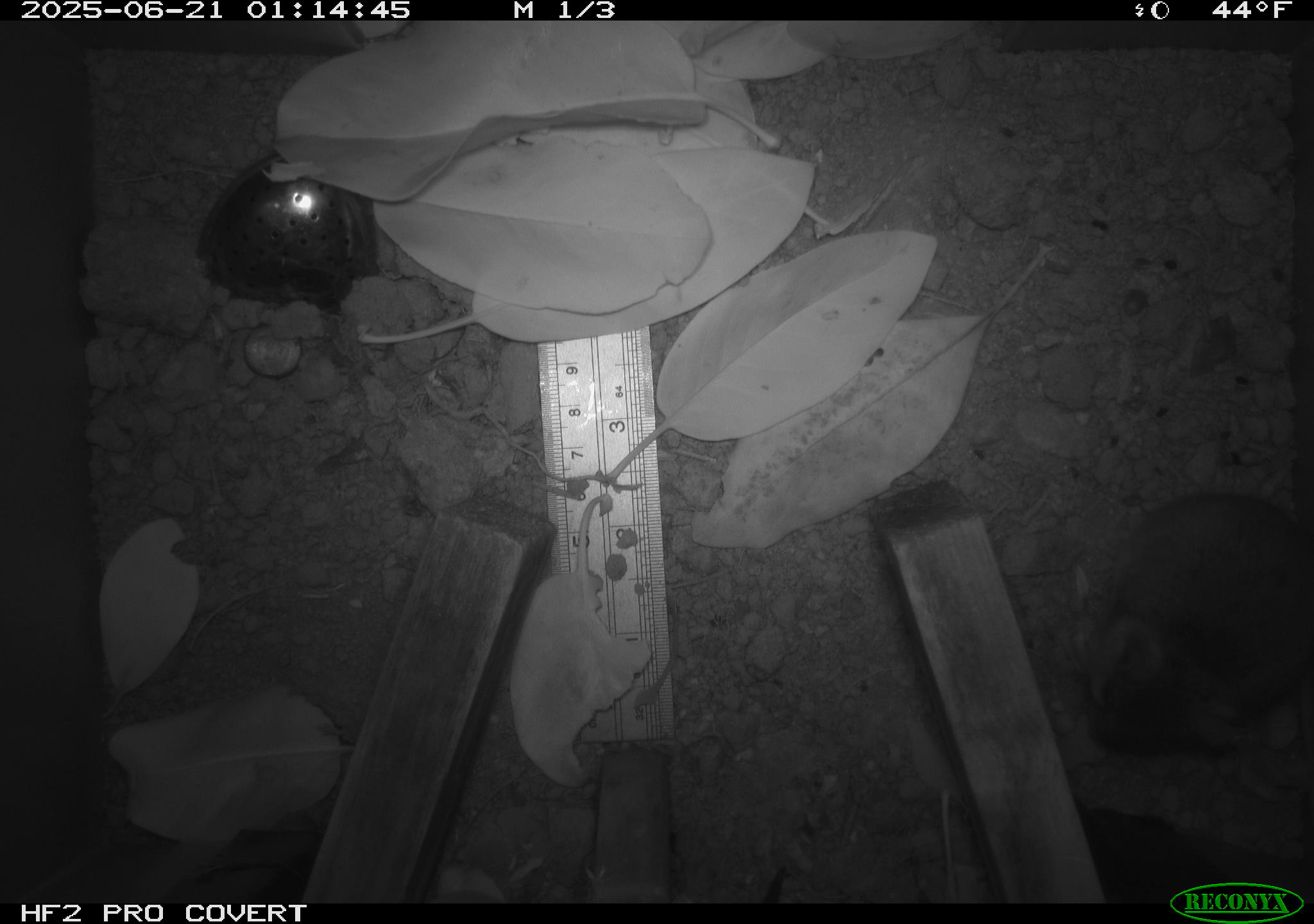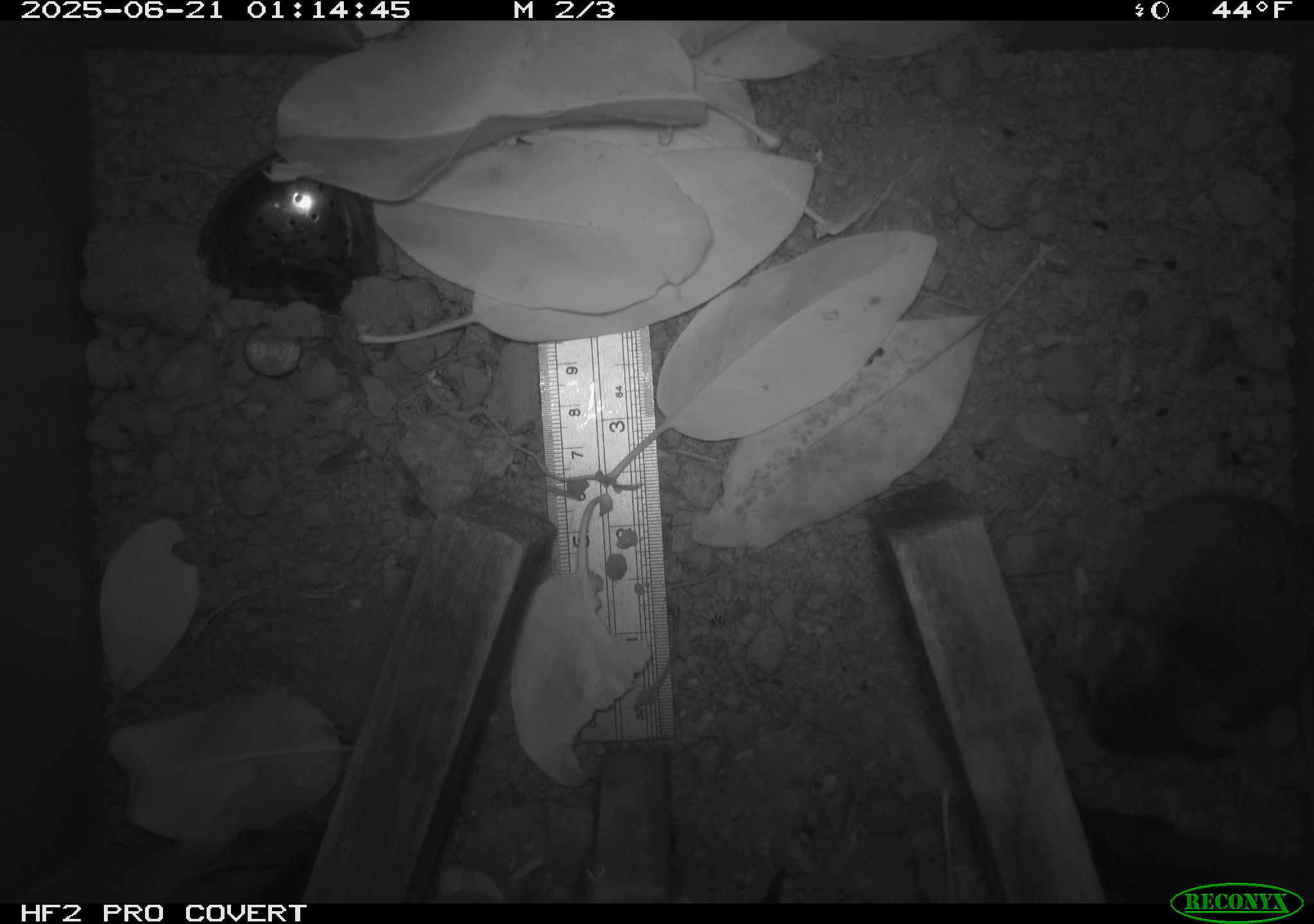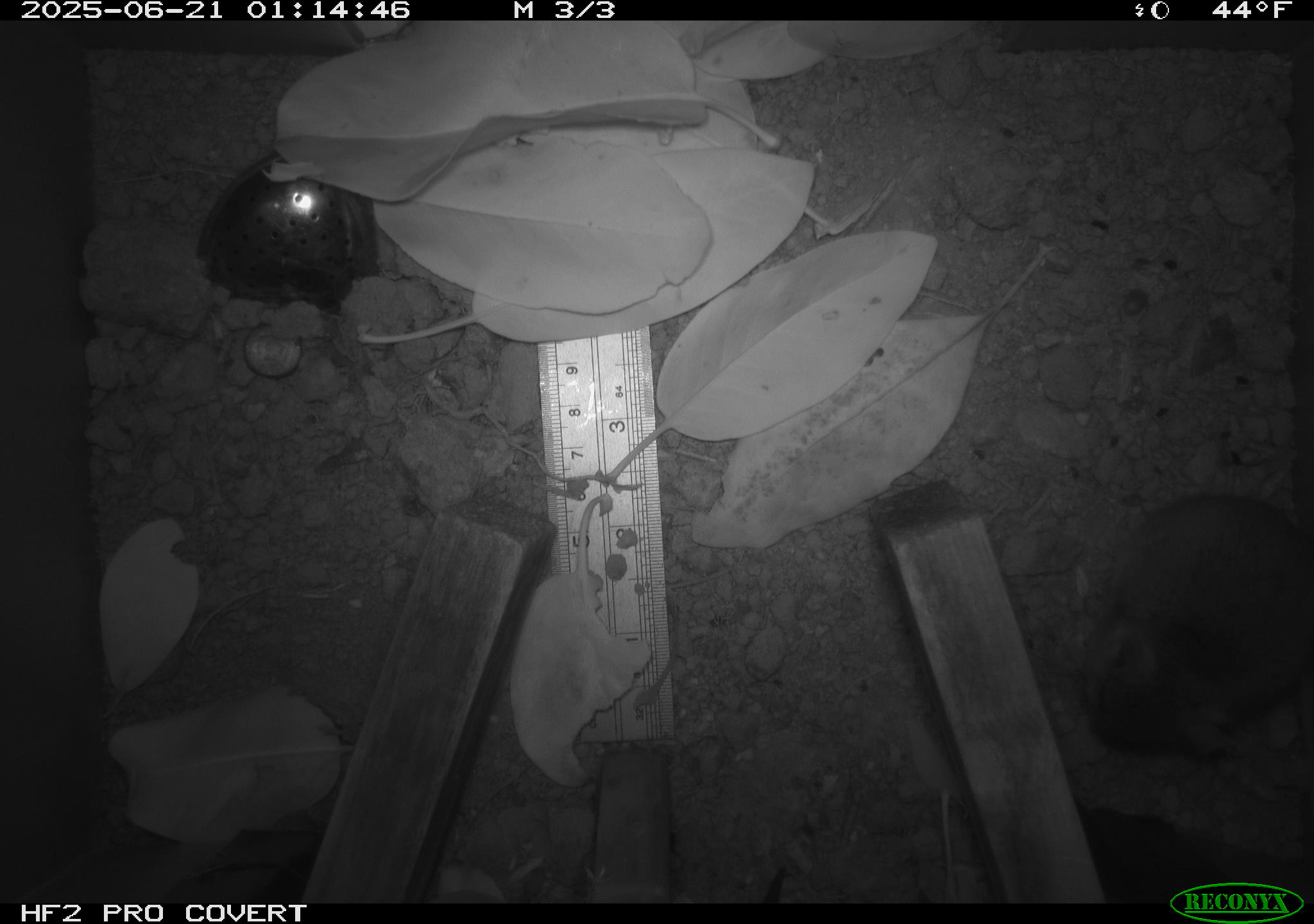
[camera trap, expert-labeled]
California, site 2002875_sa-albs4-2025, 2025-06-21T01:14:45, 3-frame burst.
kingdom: Animalia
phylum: Chordata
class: Mammalia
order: Rodentia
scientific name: Rodentia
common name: mouse species